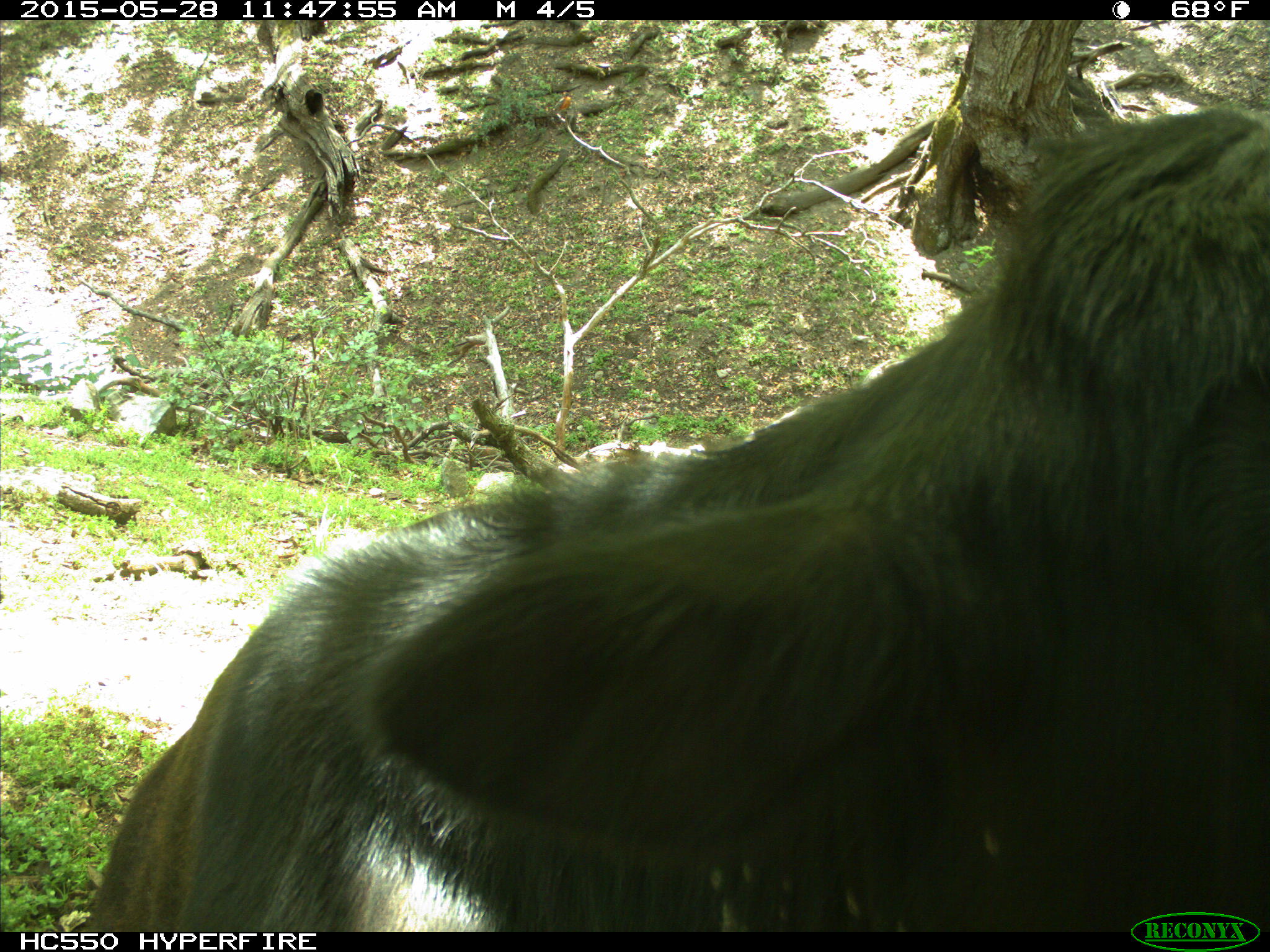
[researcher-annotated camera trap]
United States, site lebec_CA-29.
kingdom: Animalia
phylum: Chordata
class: Mammalia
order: Artiodactyla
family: Bovidae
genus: Bos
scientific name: Bos taurus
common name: domestic cow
Bos taurus (domestic cow).